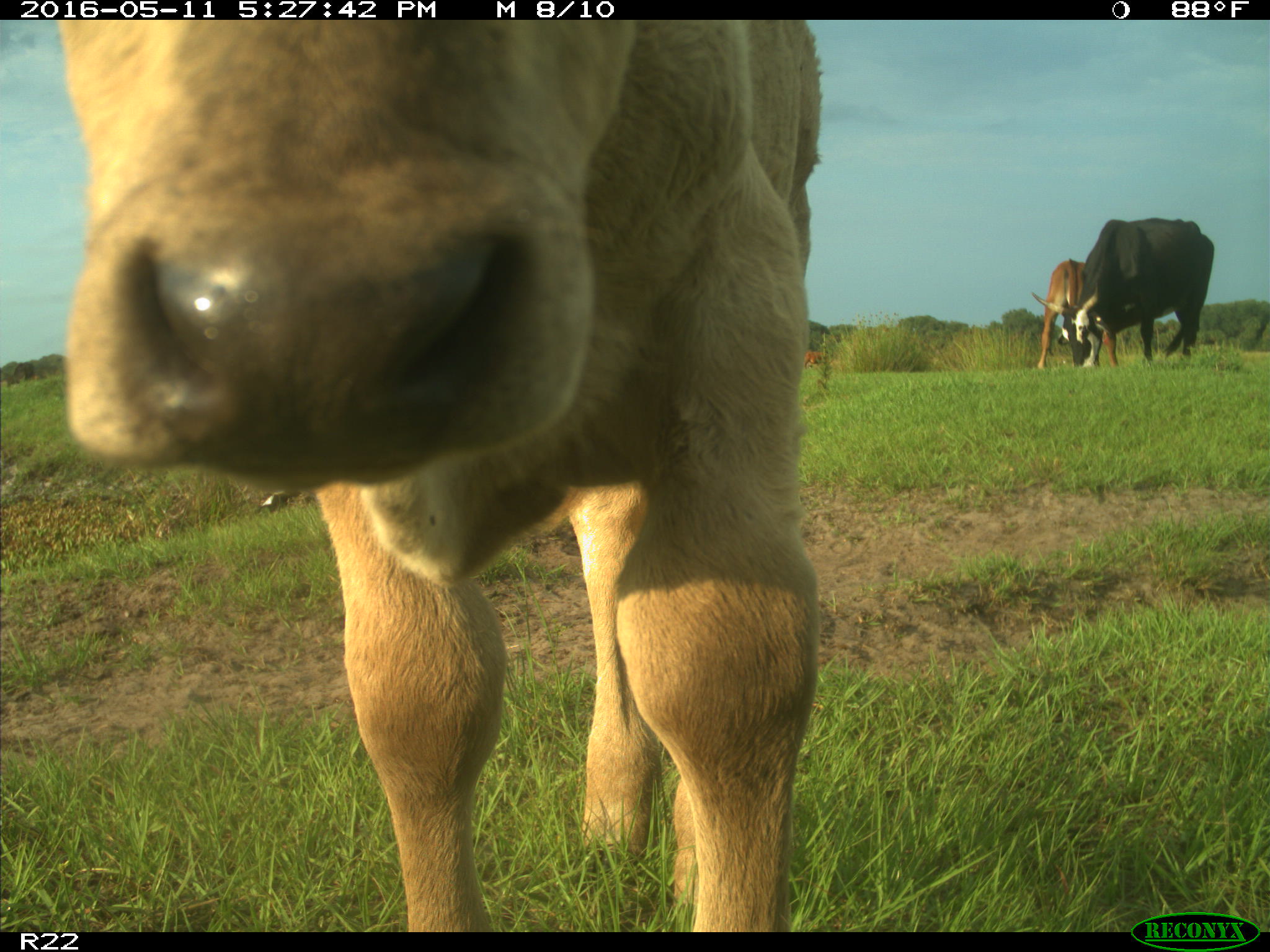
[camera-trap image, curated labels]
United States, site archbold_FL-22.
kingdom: Animalia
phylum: Chordata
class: Mammalia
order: Artiodactyla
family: Bovidae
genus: Bos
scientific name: Bos taurus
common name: domestic cow